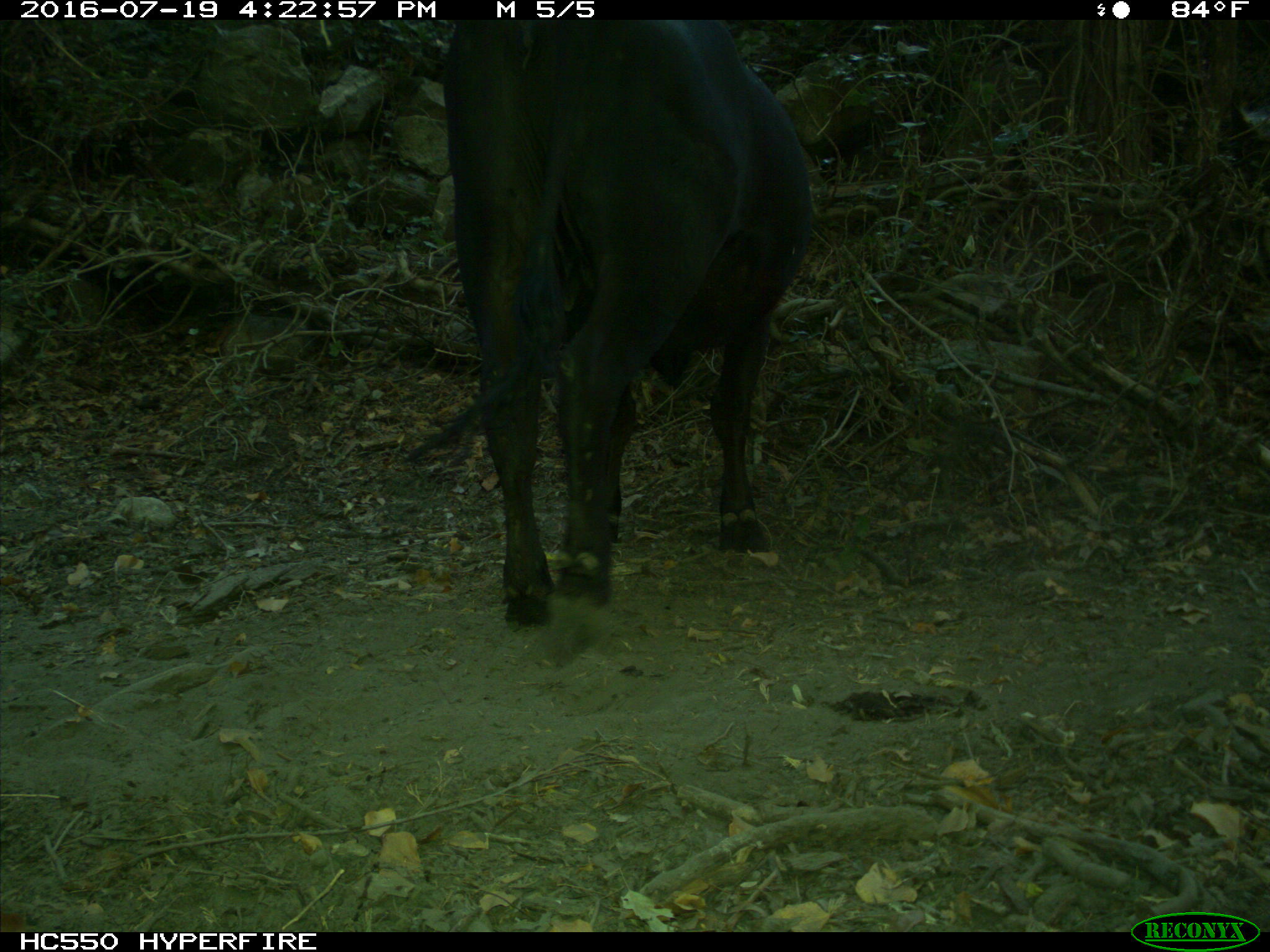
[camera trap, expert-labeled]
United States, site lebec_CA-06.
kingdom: Animalia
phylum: Chordata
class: Mammalia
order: Artiodactyla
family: Bovidae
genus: Bos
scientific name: Bos taurus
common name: domestic cow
Bos taurus (domestic cow).